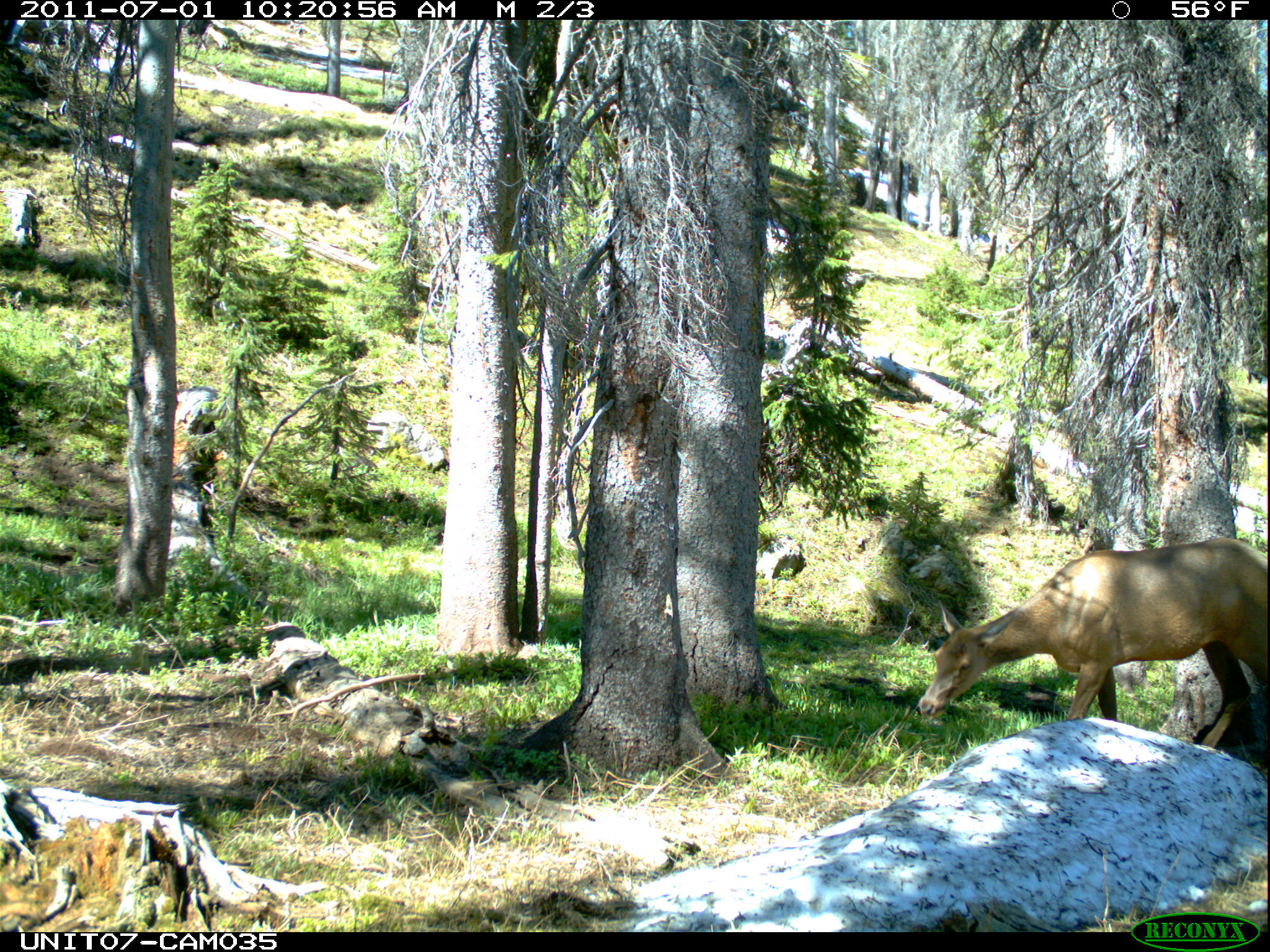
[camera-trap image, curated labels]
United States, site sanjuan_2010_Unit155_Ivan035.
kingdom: Animalia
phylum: Chordata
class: Mammalia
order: Artiodactyla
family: Cervidae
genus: Cervus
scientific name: Cervus elaphus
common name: red deer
Cervus elaphus (red deer).